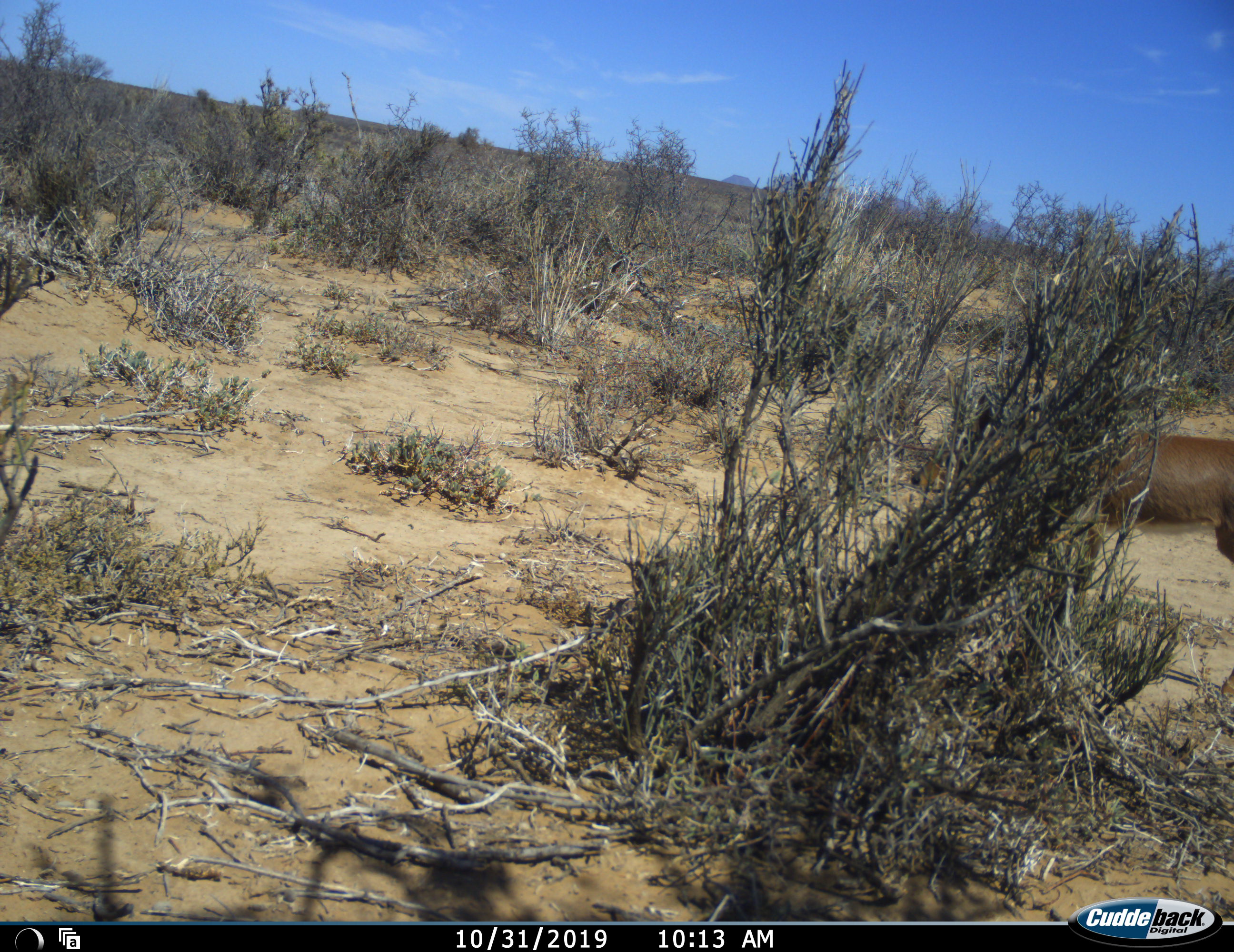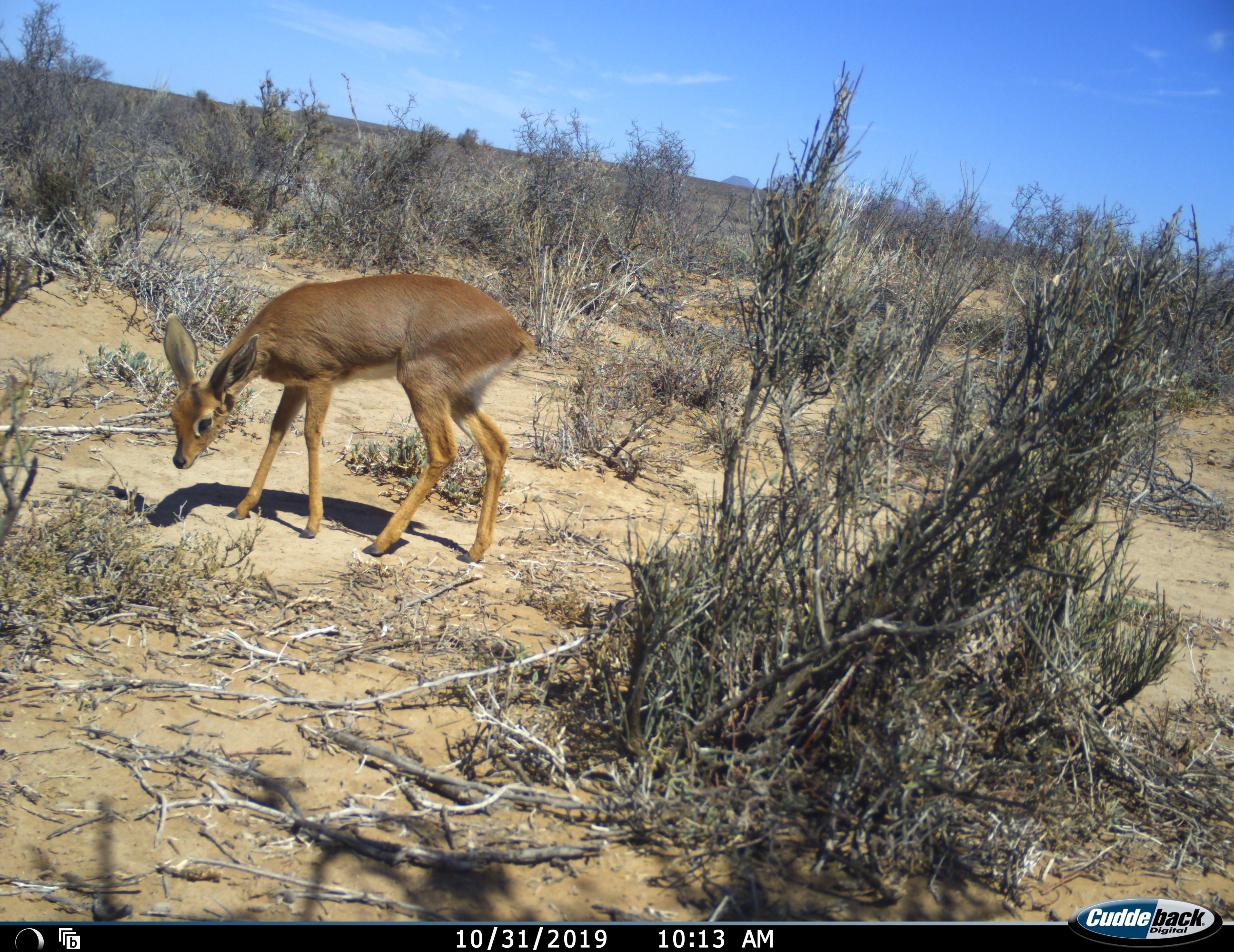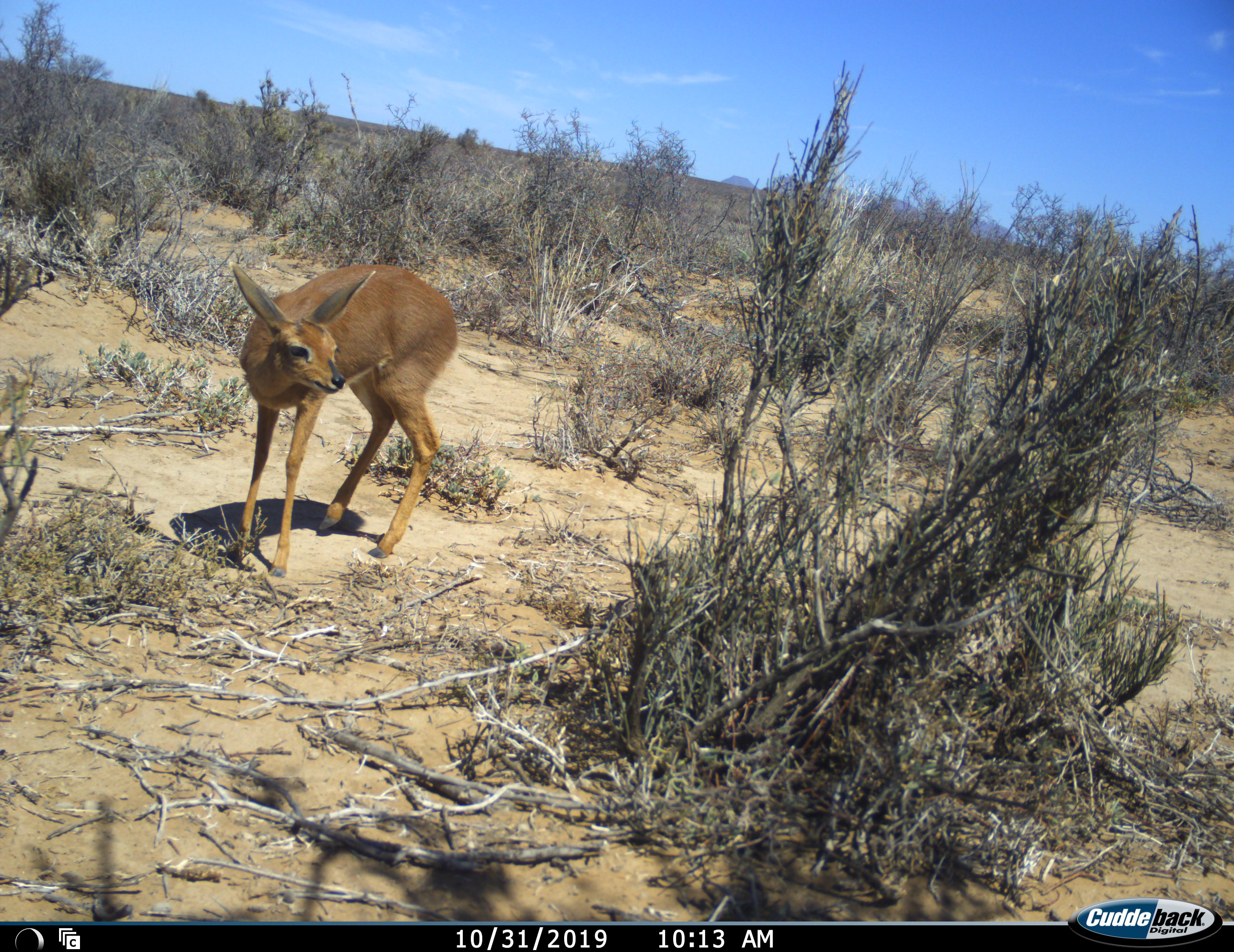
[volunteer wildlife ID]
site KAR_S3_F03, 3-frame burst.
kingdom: Animalia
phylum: Chordata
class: Mammalia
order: Artiodactyla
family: Bovidae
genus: Raphicerus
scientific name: Raphicerus campestris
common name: steenbok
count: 1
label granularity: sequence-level